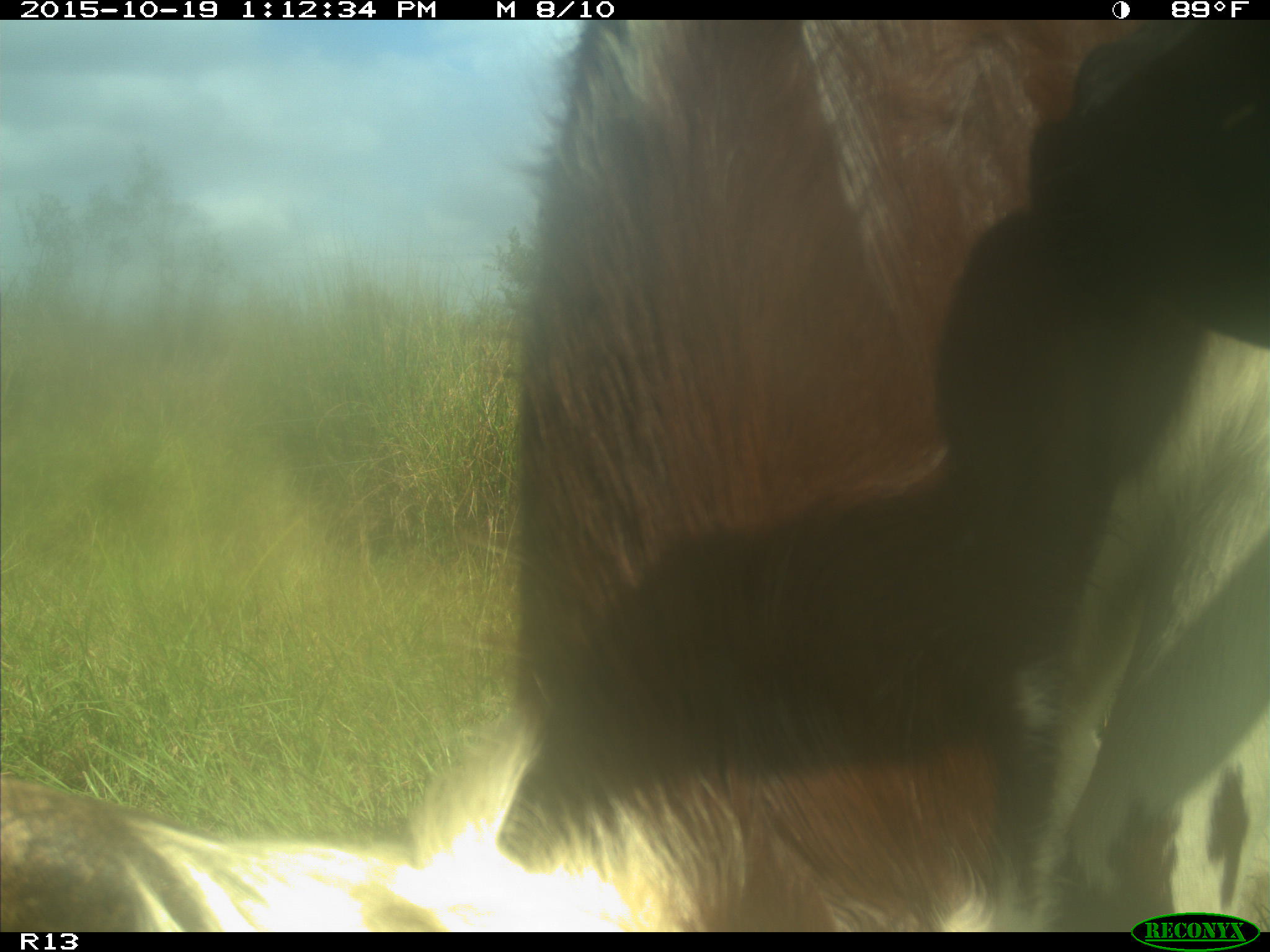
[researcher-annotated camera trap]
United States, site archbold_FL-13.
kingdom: Animalia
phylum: Chordata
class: Mammalia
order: Artiodactyla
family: Bovidae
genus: Bos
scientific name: Bos taurus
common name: domestic cow